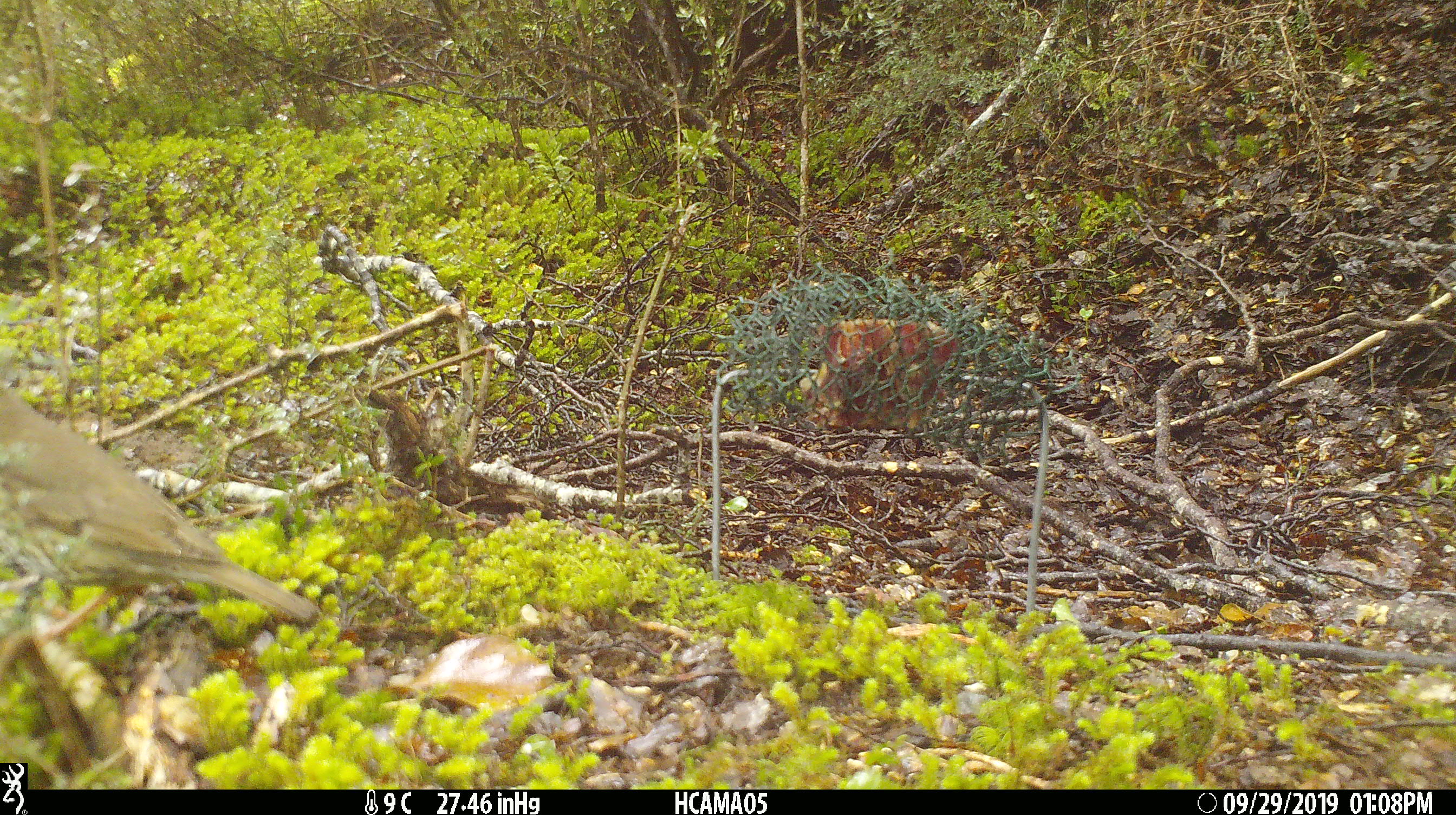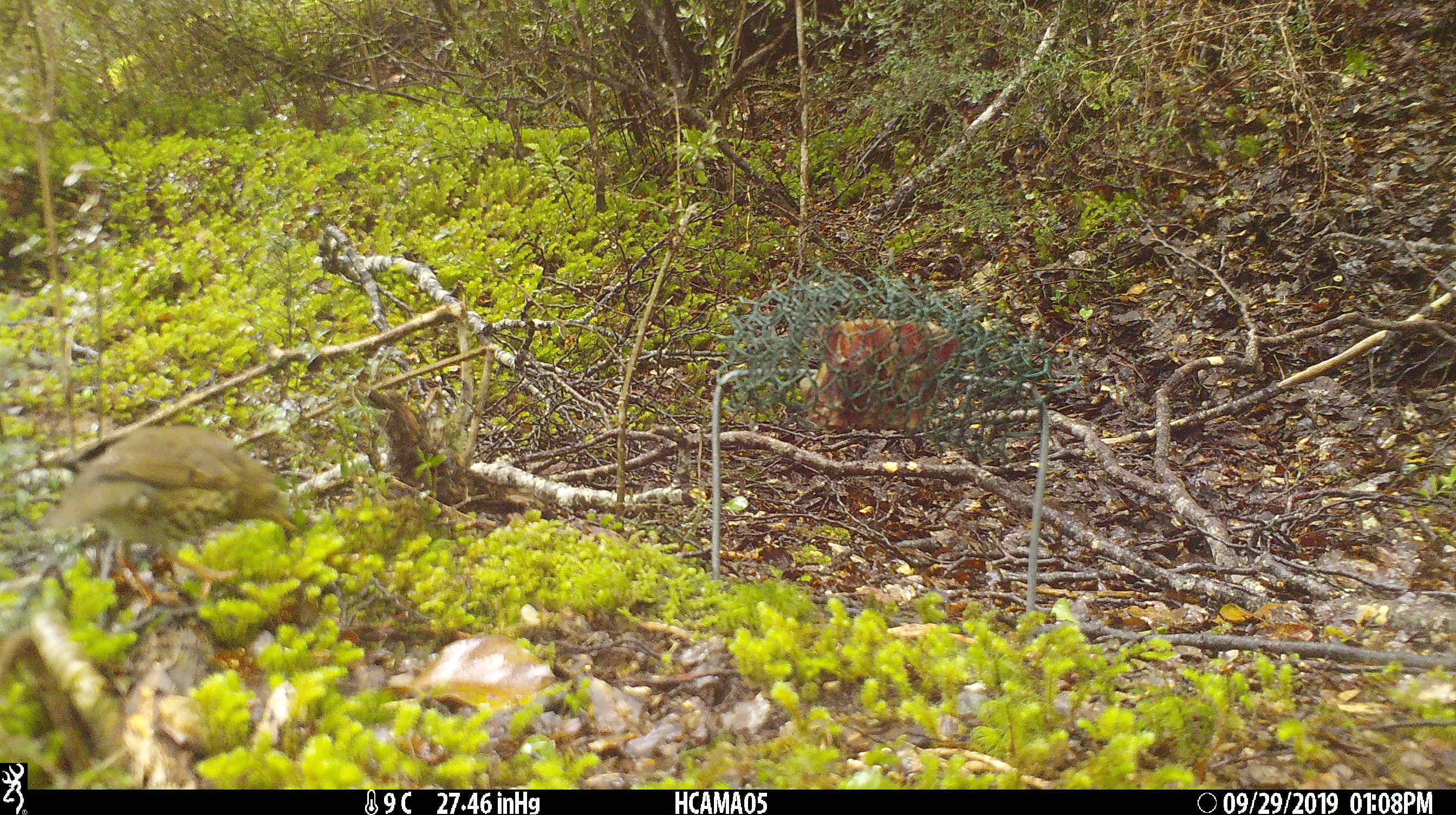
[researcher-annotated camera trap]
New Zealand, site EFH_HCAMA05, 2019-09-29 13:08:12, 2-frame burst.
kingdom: Animalia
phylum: Chordata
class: Aves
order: Passeriformes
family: Turdidae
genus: Turdus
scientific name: Turdus philomelos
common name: song thrush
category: thrush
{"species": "thrush (song thrush) (Turdus philomelos)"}